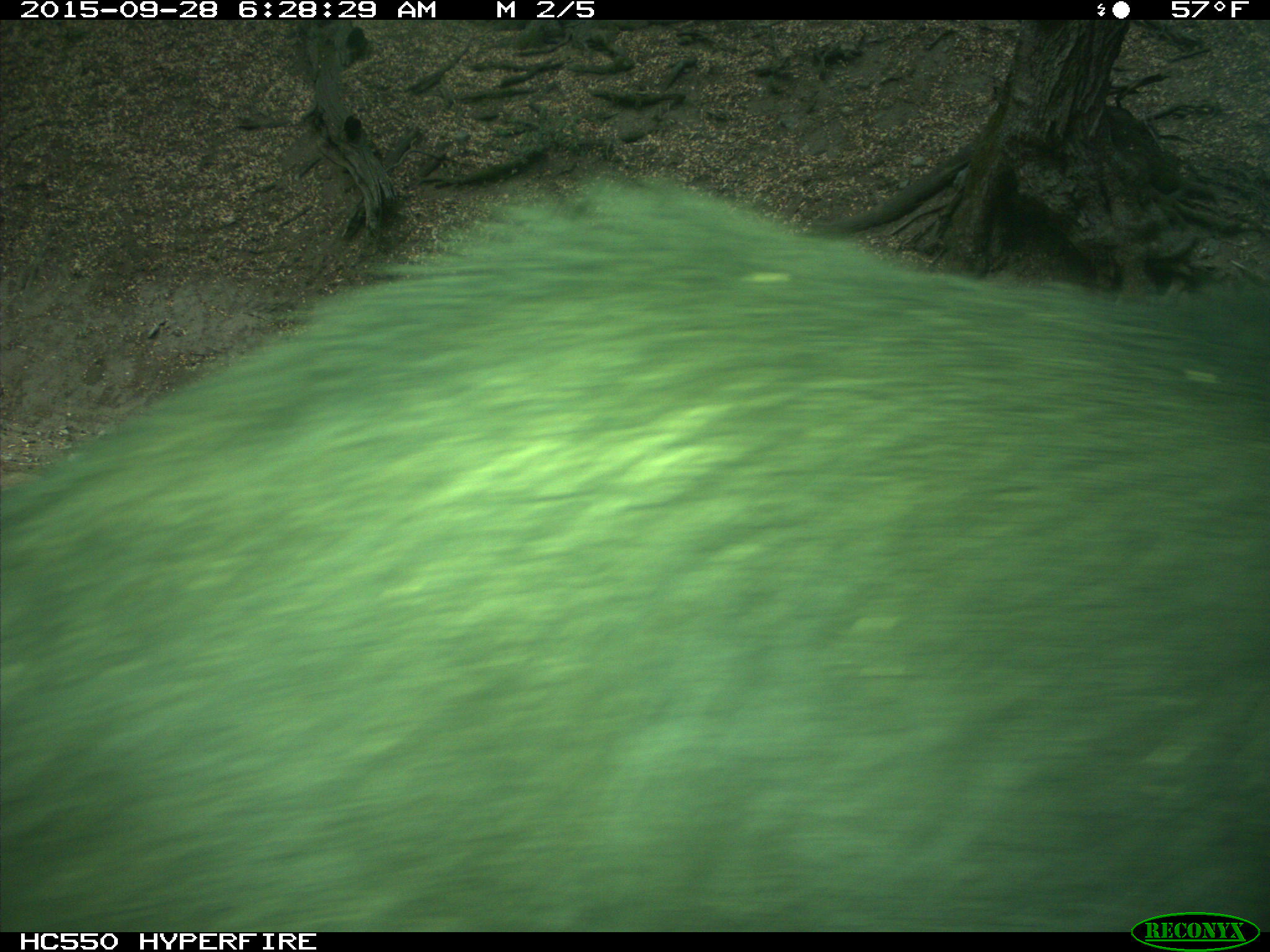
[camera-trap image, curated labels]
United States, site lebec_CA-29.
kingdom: Animalia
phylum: Chordata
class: Mammalia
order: Artiodactyla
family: Suidae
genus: Sus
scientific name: Sus scrofa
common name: wild boar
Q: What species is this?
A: Sus scrofa (wild boar).